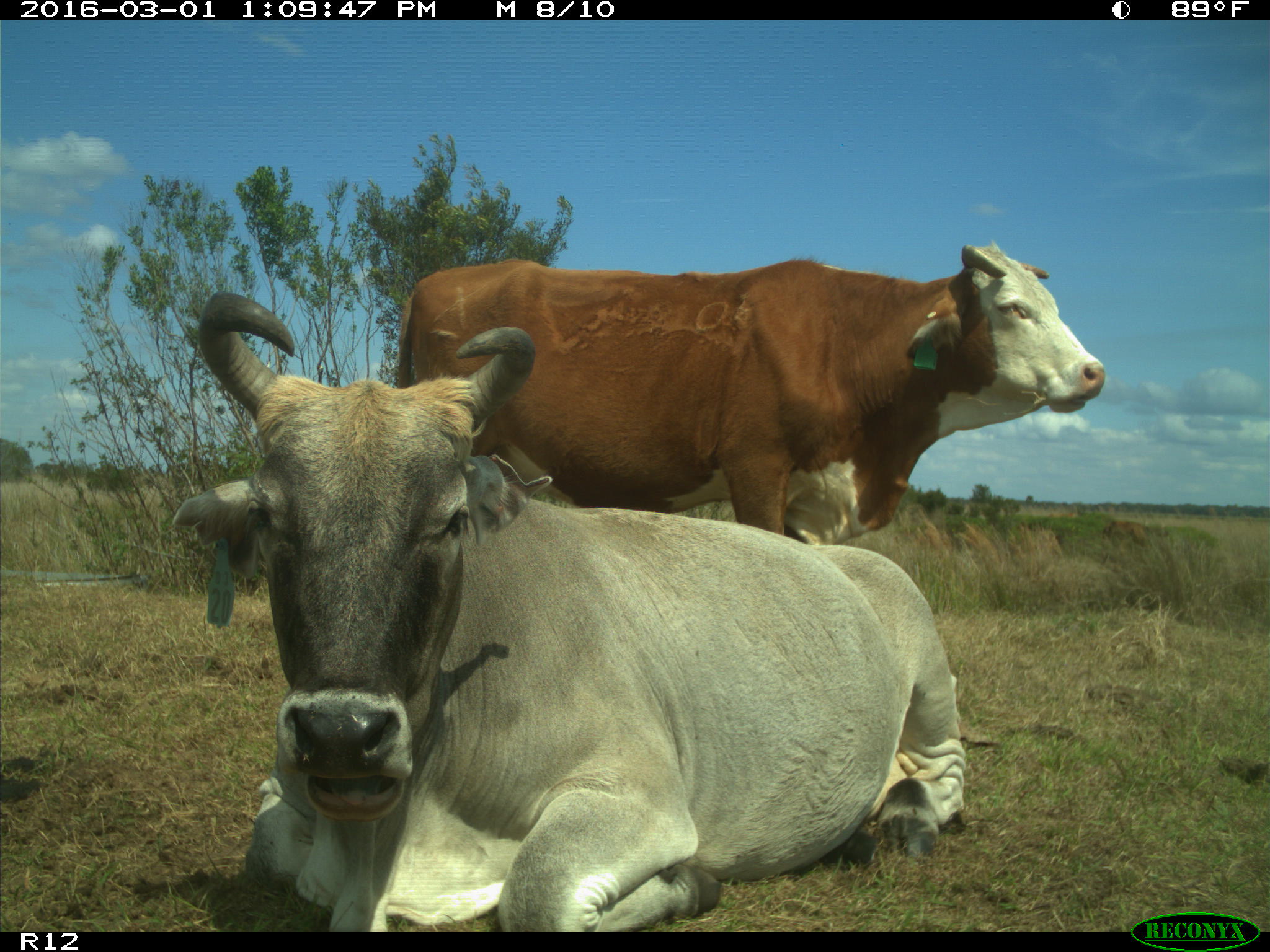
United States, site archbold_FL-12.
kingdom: Animalia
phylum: Chordata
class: Mammalia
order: Artiodactyla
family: Bovidae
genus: Bos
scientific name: Bos taurus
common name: domestic cow